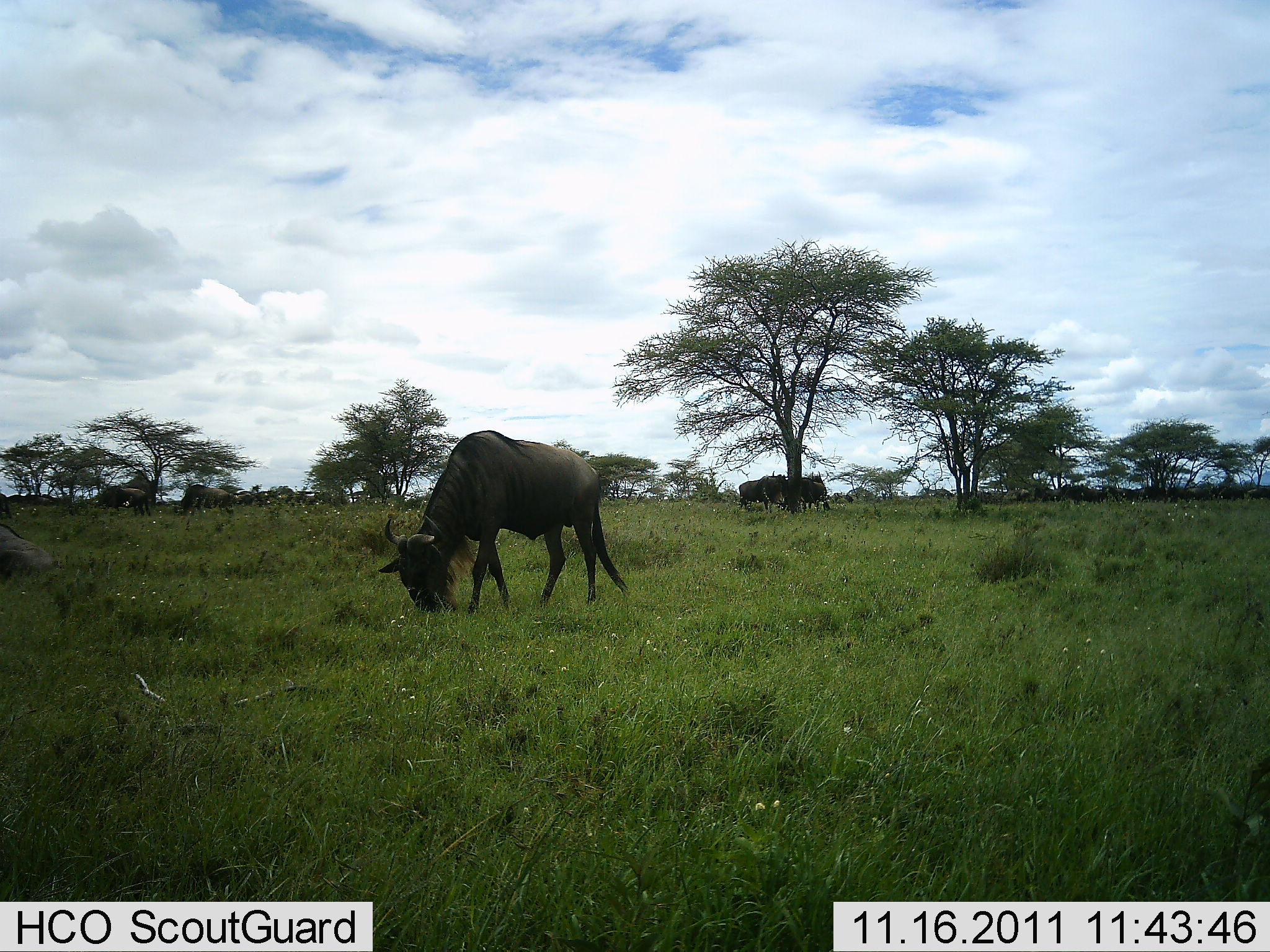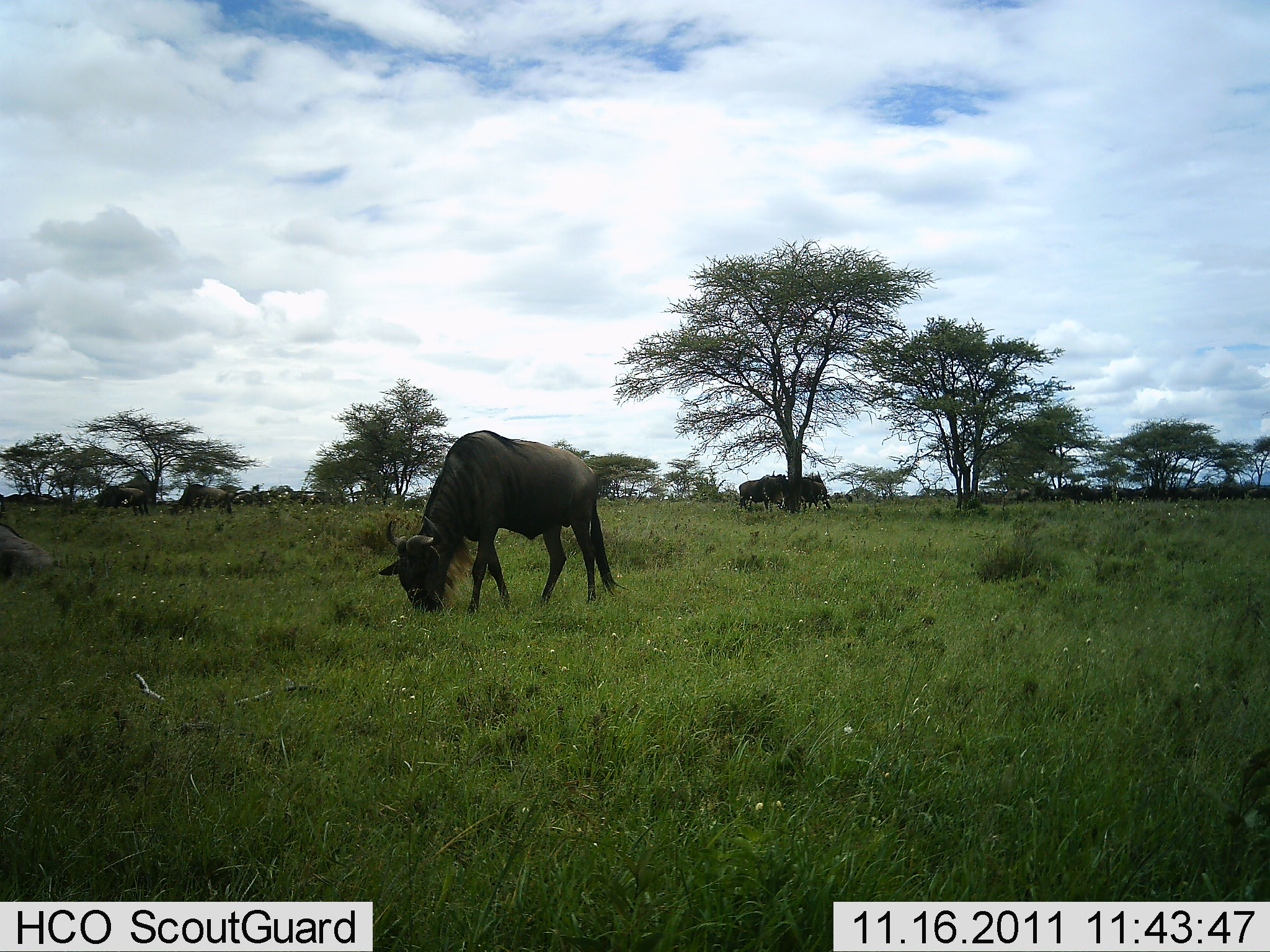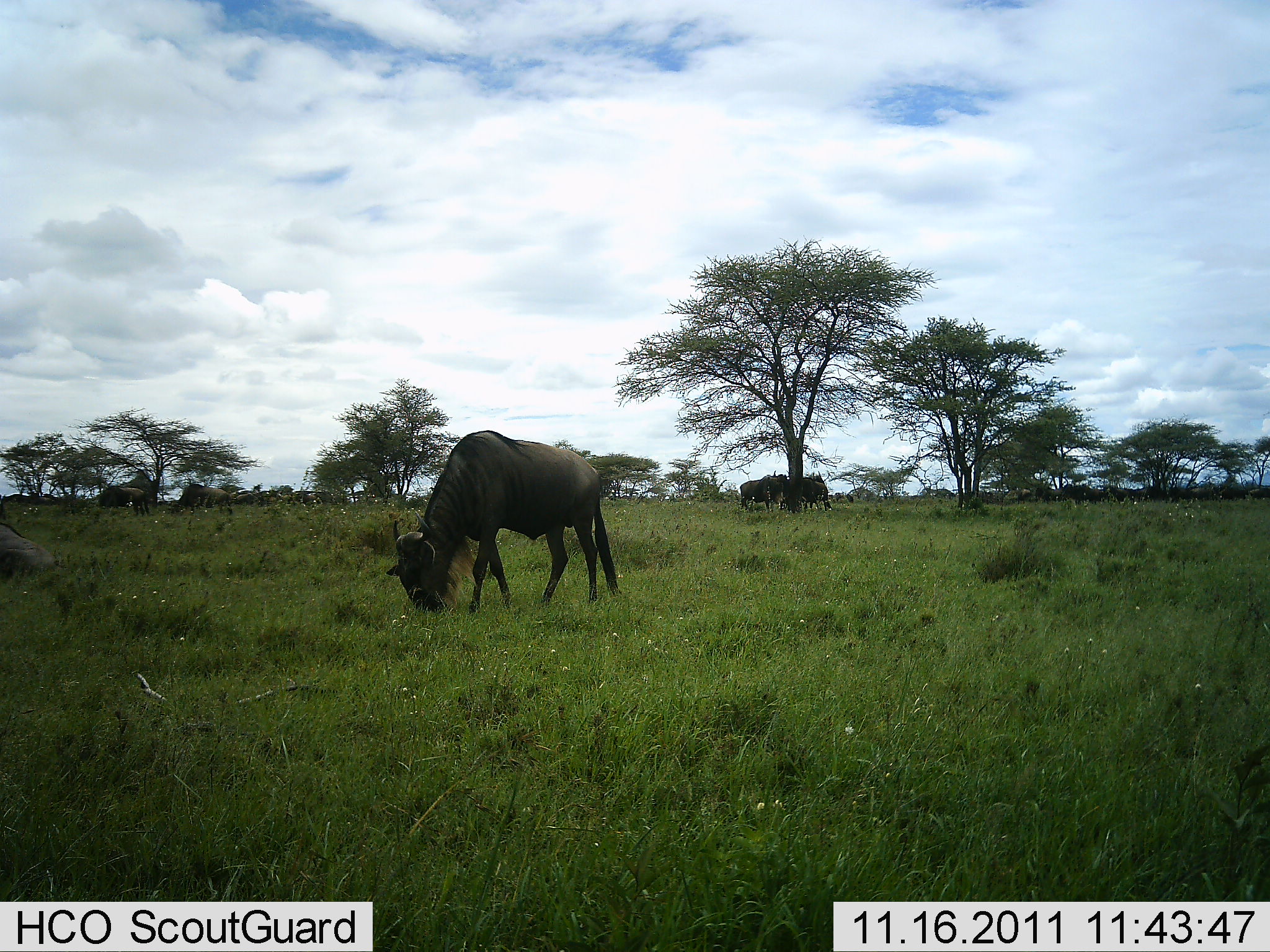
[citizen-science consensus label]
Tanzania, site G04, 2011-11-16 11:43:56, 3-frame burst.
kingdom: Animalia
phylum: Chordata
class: Mammalia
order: Artiodactyla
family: Bovidae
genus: Connochaetes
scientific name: Connochaetes taurinus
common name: blue wildebeest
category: wildebeest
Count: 7.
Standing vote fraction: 44%.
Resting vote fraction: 22%.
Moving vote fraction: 11%.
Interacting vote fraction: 0%.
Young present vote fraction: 0%.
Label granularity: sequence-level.